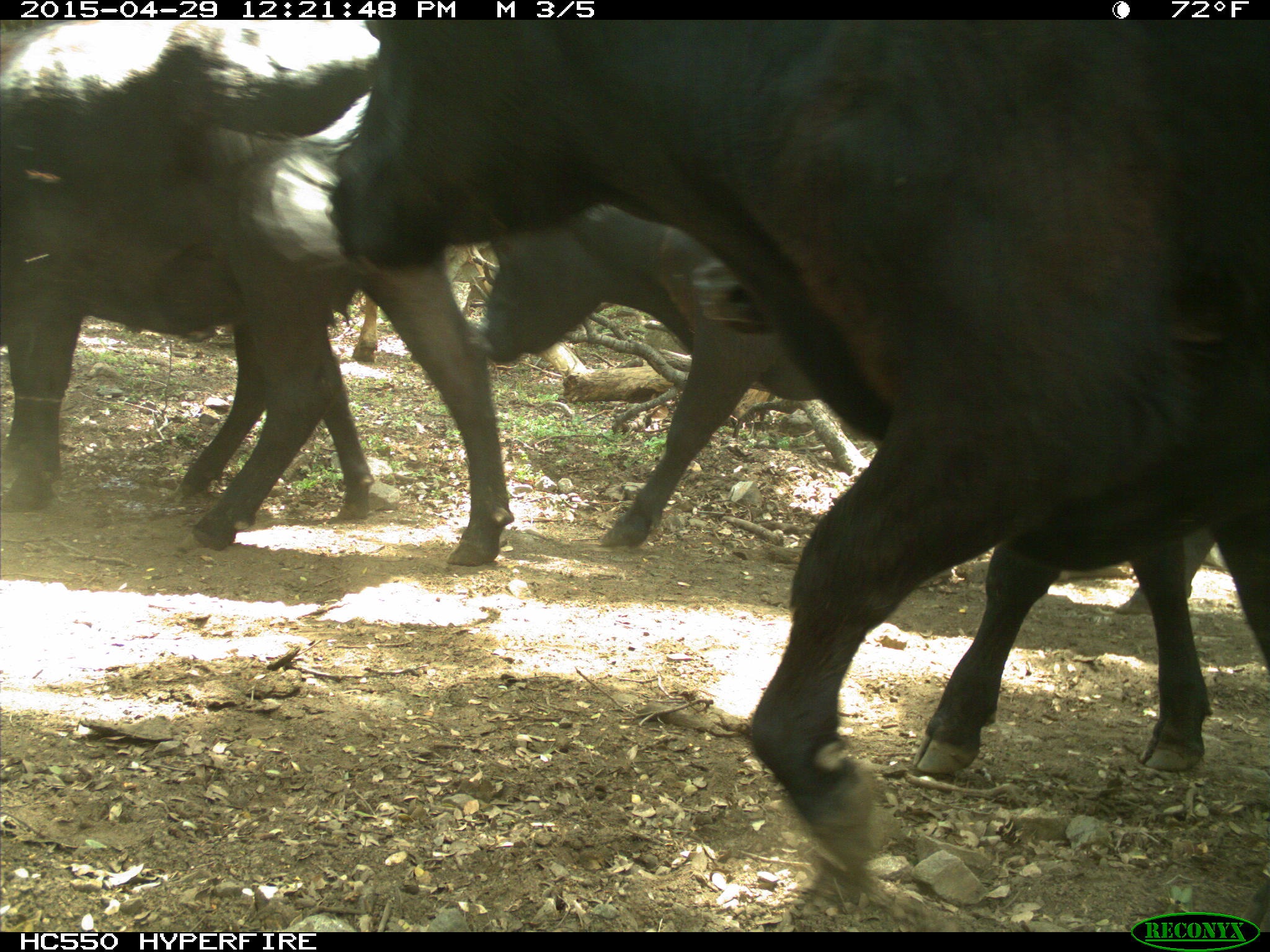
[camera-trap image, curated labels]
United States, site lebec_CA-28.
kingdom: Animalia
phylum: Chordata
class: Mammalia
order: Artiodactyla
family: Bovidae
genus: Bos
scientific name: Bos taurus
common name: domestic cow